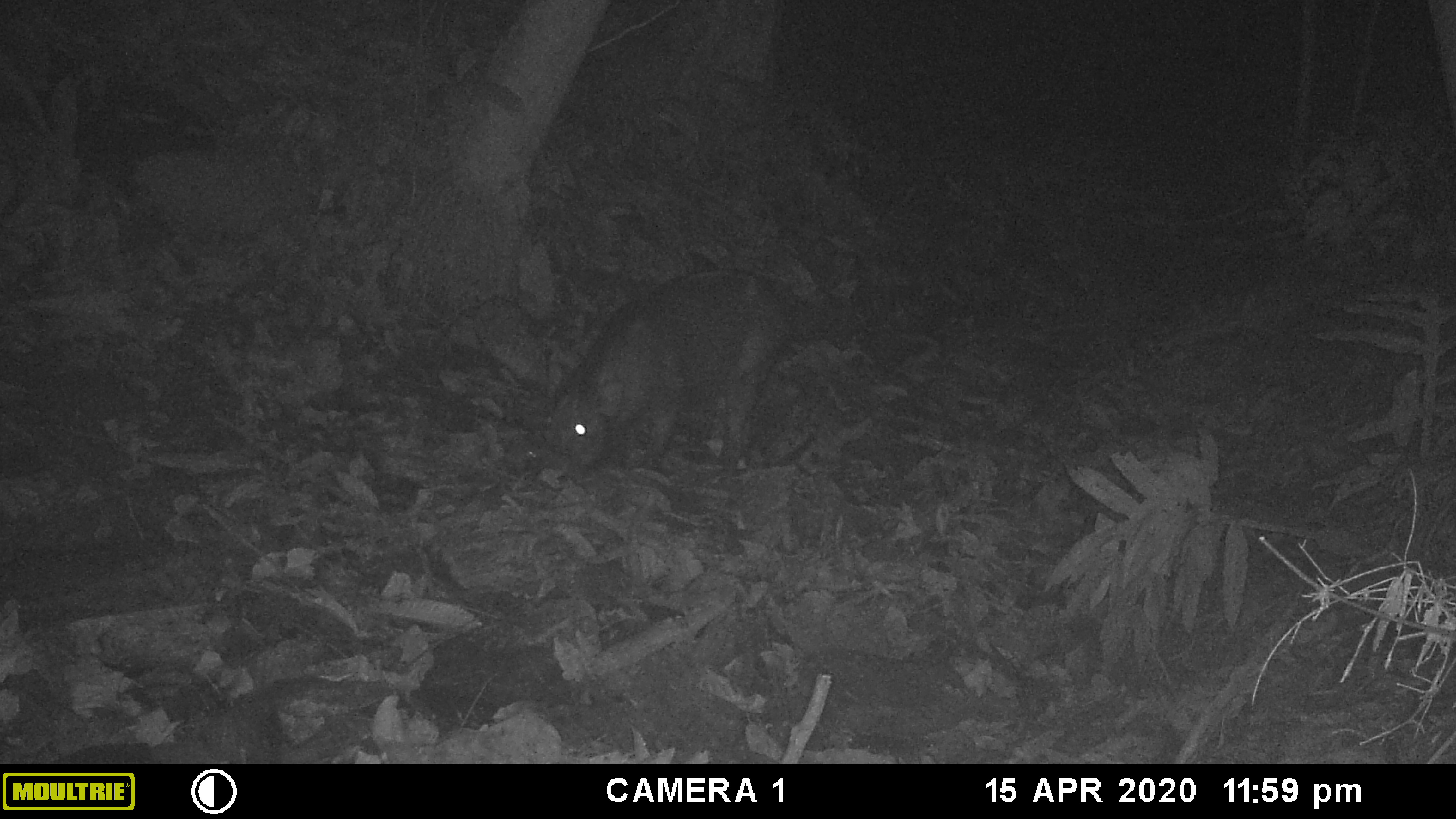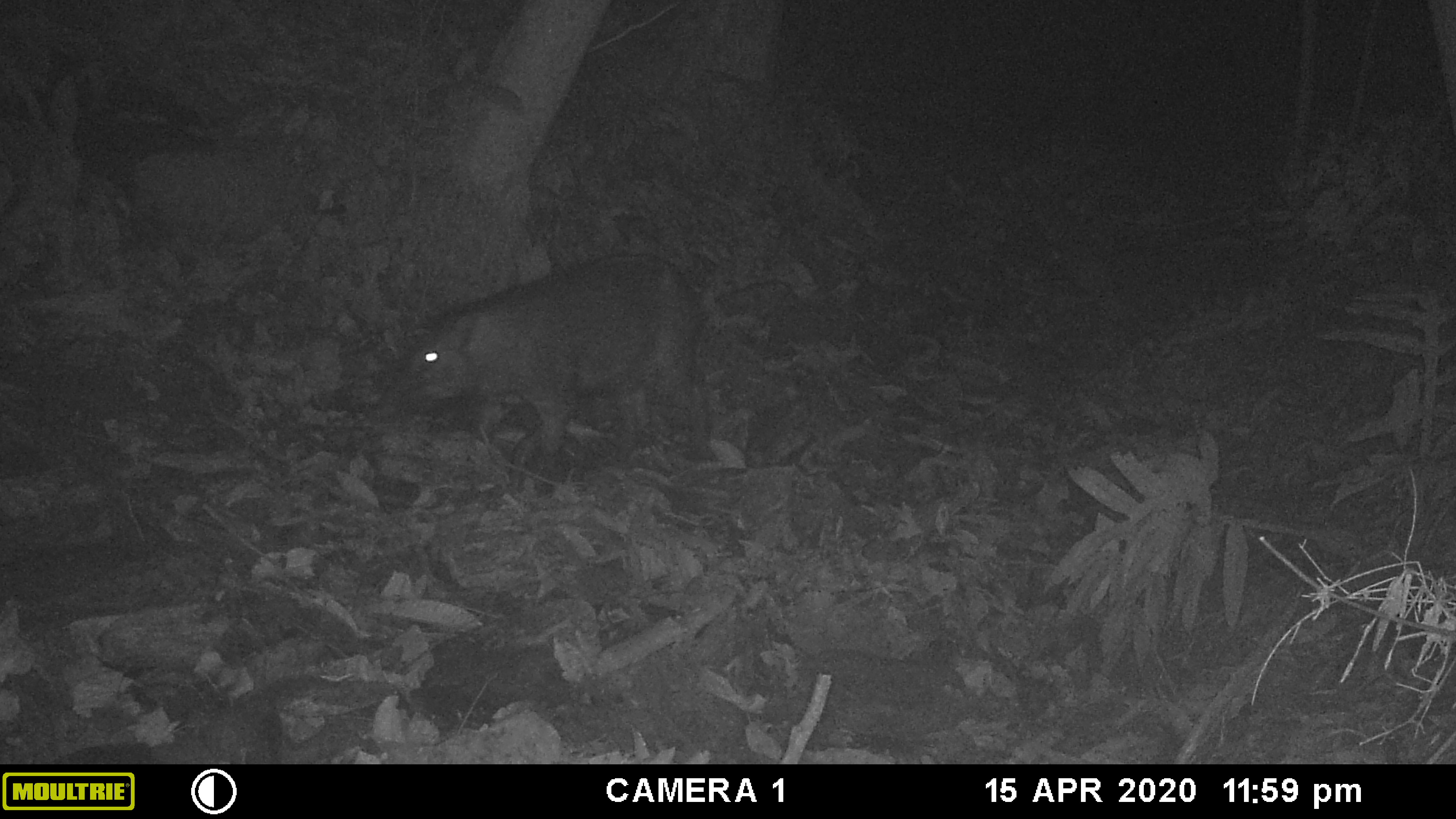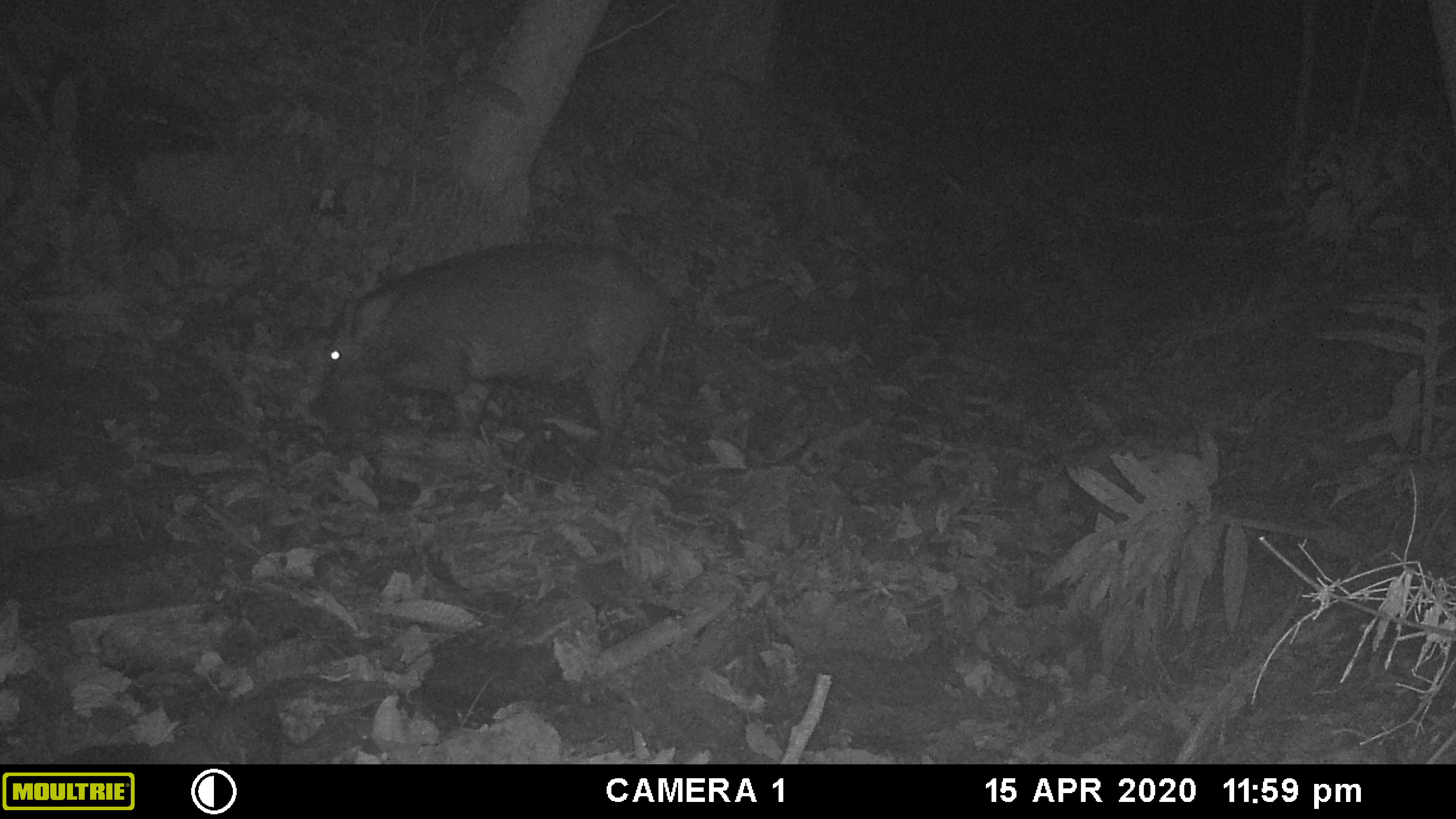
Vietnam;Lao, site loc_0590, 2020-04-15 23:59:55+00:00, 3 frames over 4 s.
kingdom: Animalia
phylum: Chordata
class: Mammalia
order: Artiodactyla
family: Suidae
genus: Sus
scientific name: Sus scrofa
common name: eurasian wild pig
Eurasian wild pig (Sus scrofa). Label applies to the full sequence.